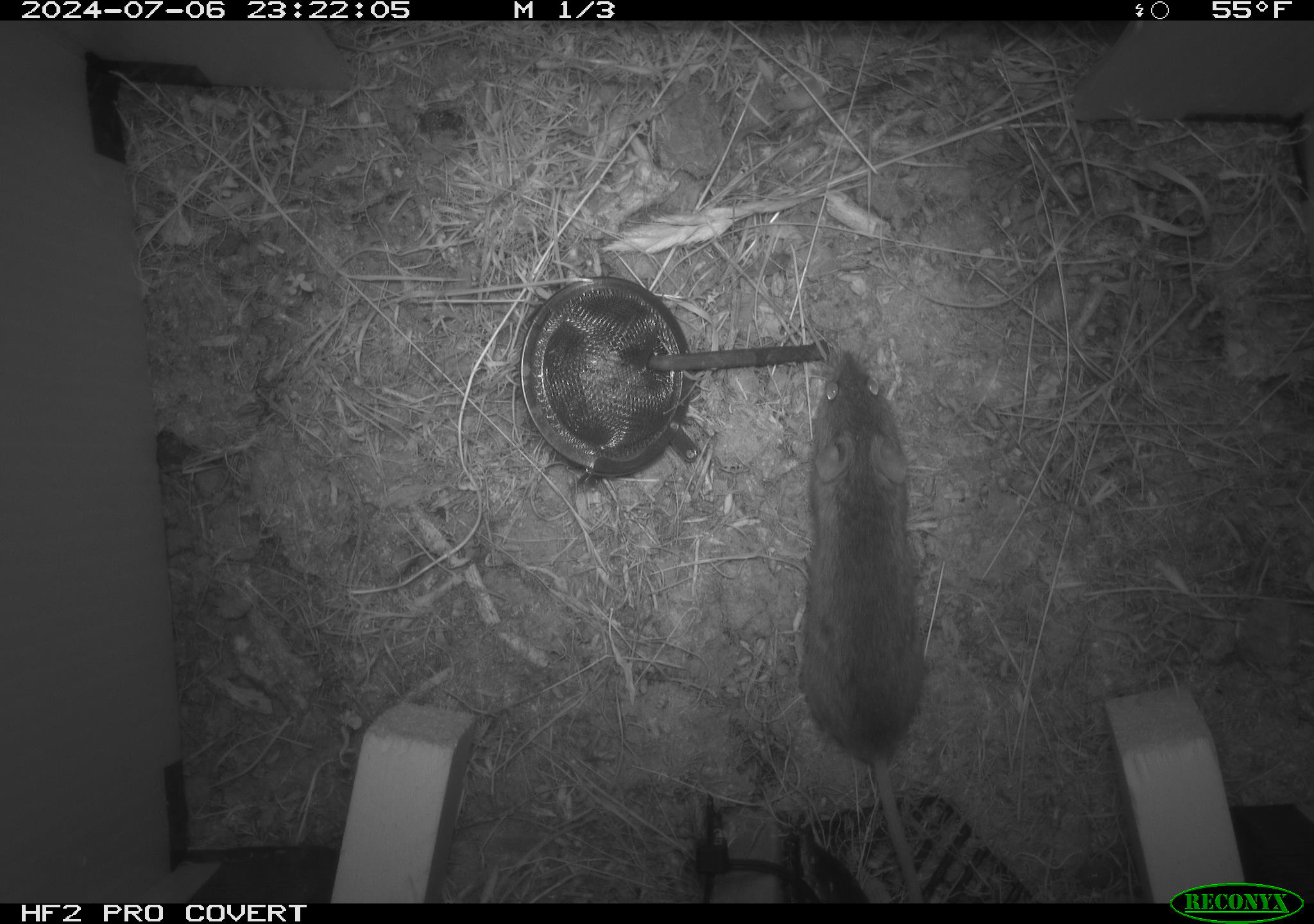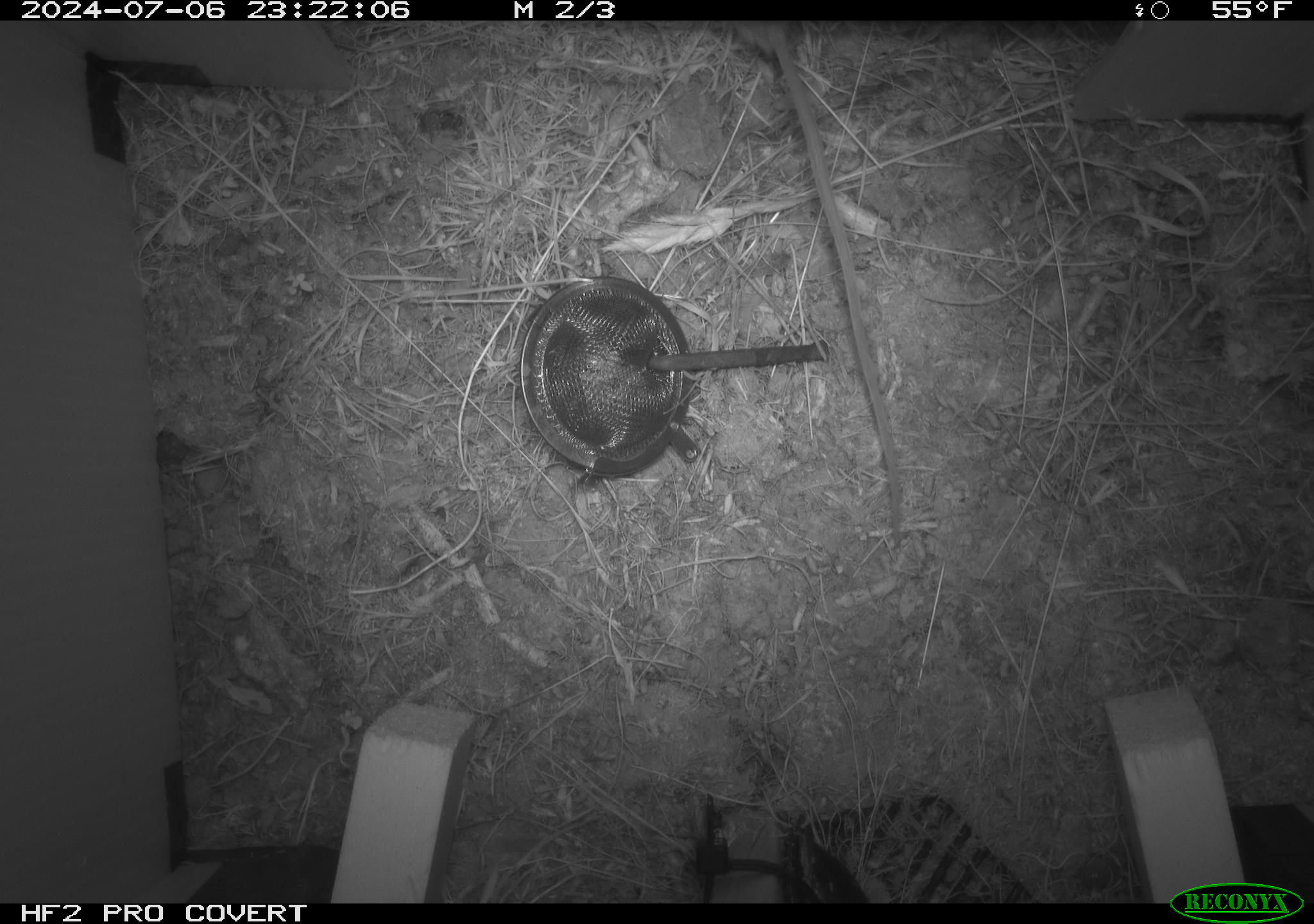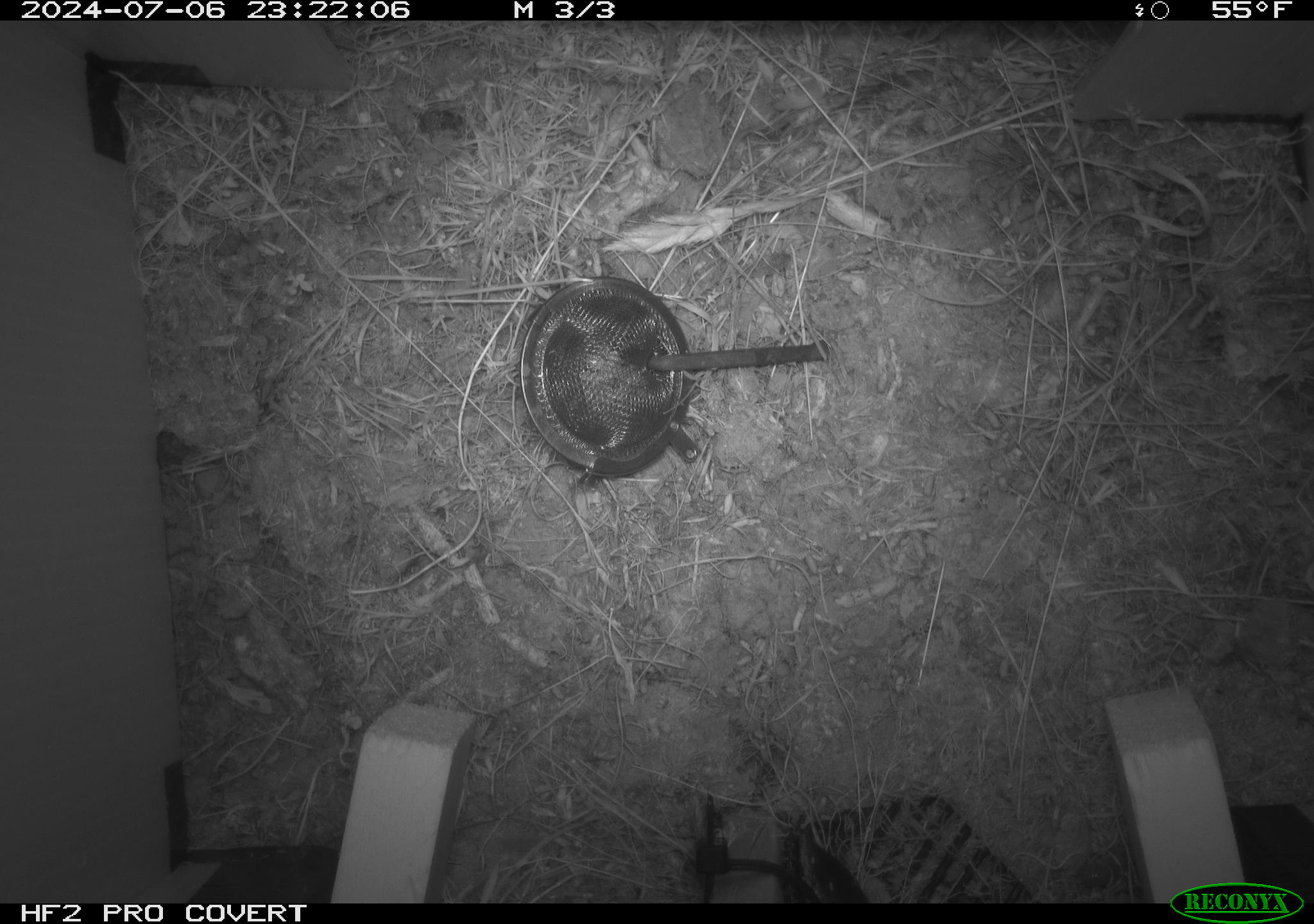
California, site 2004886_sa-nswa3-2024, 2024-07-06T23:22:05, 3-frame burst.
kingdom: Animalia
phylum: Chordata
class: Mammalia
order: Rodentia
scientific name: Rodentia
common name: rodent